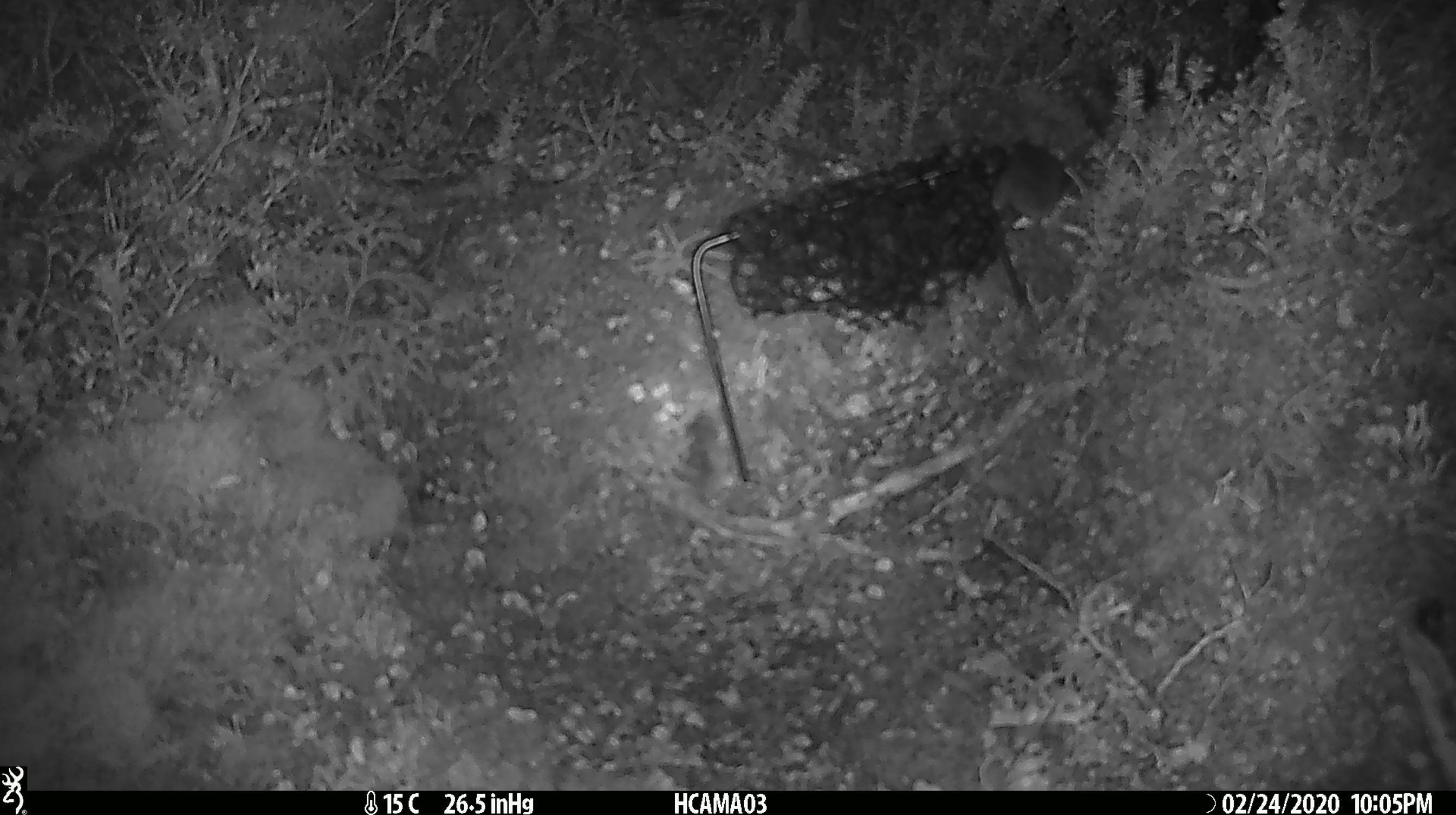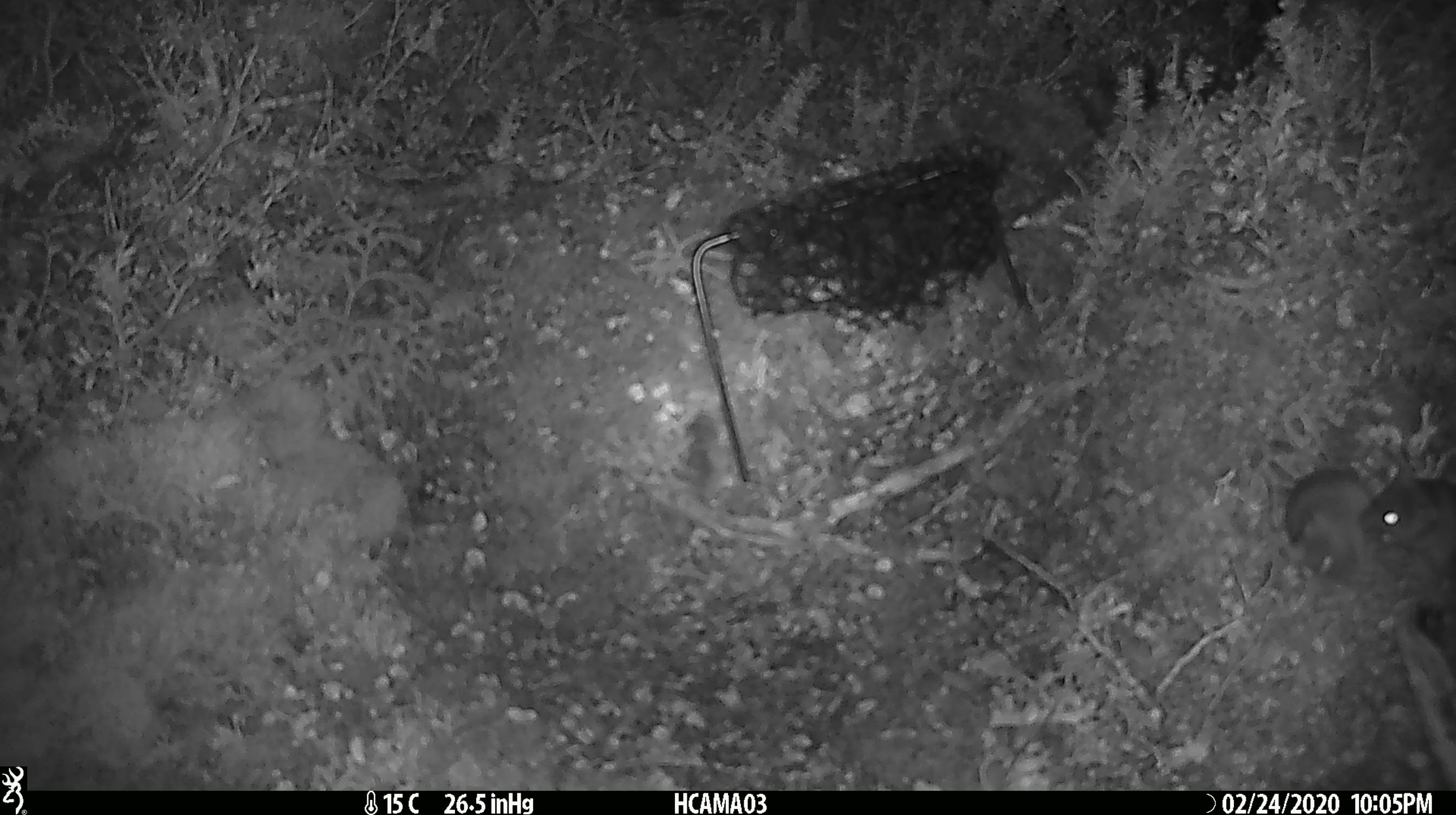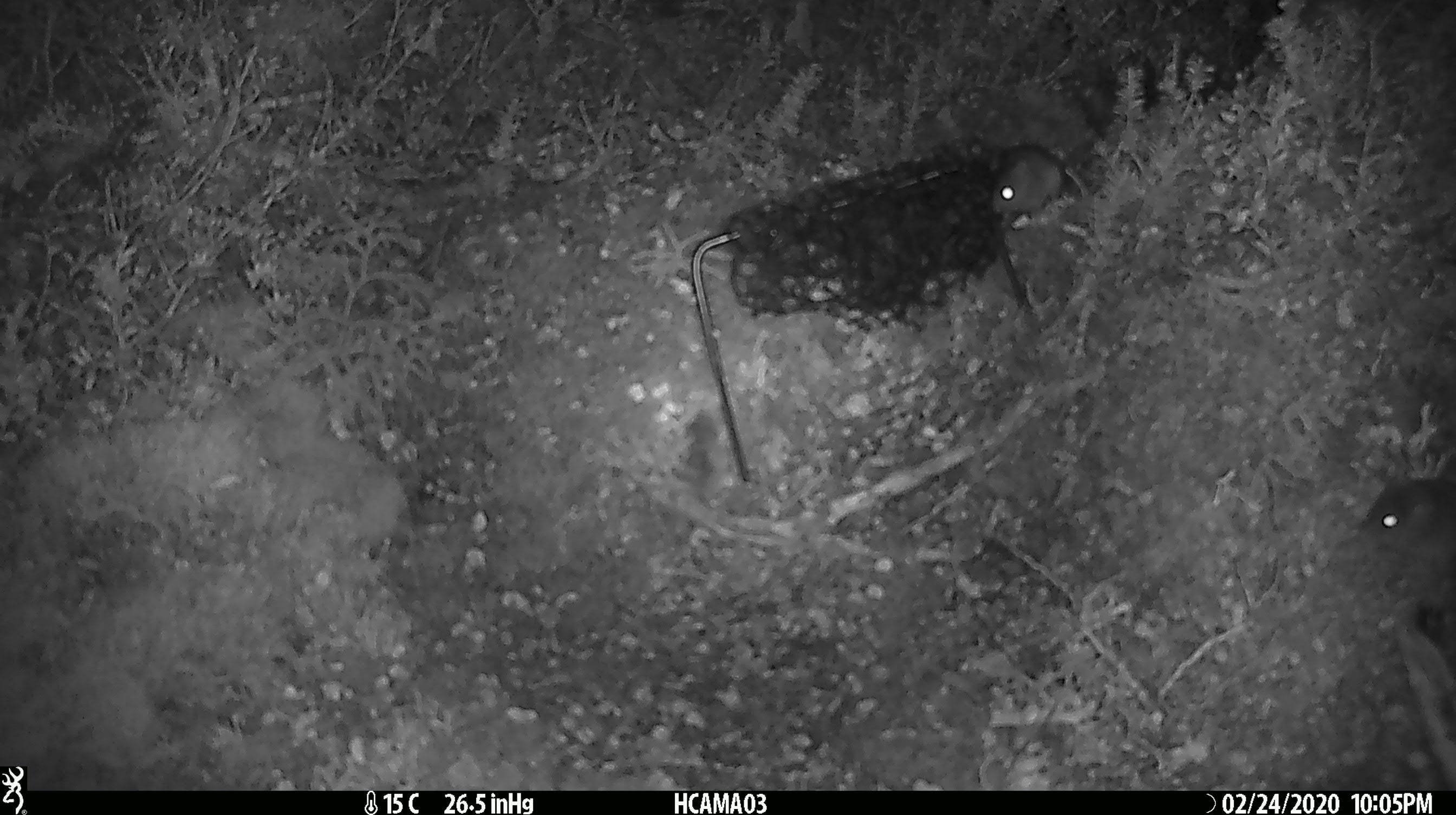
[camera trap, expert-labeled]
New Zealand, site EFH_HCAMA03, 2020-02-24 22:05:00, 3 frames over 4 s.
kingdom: Animalia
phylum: Chordata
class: Mammalia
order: Rodentia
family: Muridae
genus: Mus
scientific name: Mus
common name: mouse